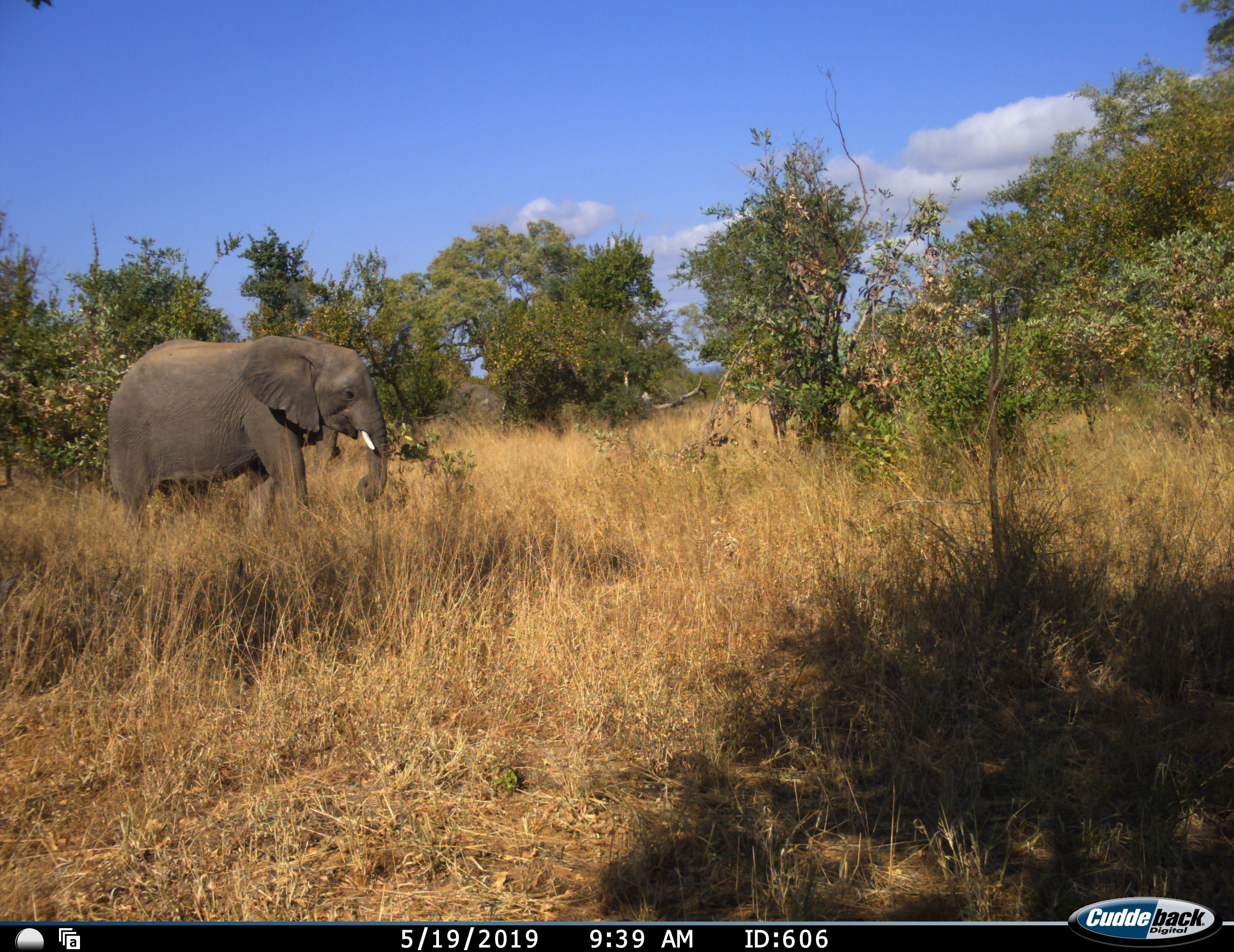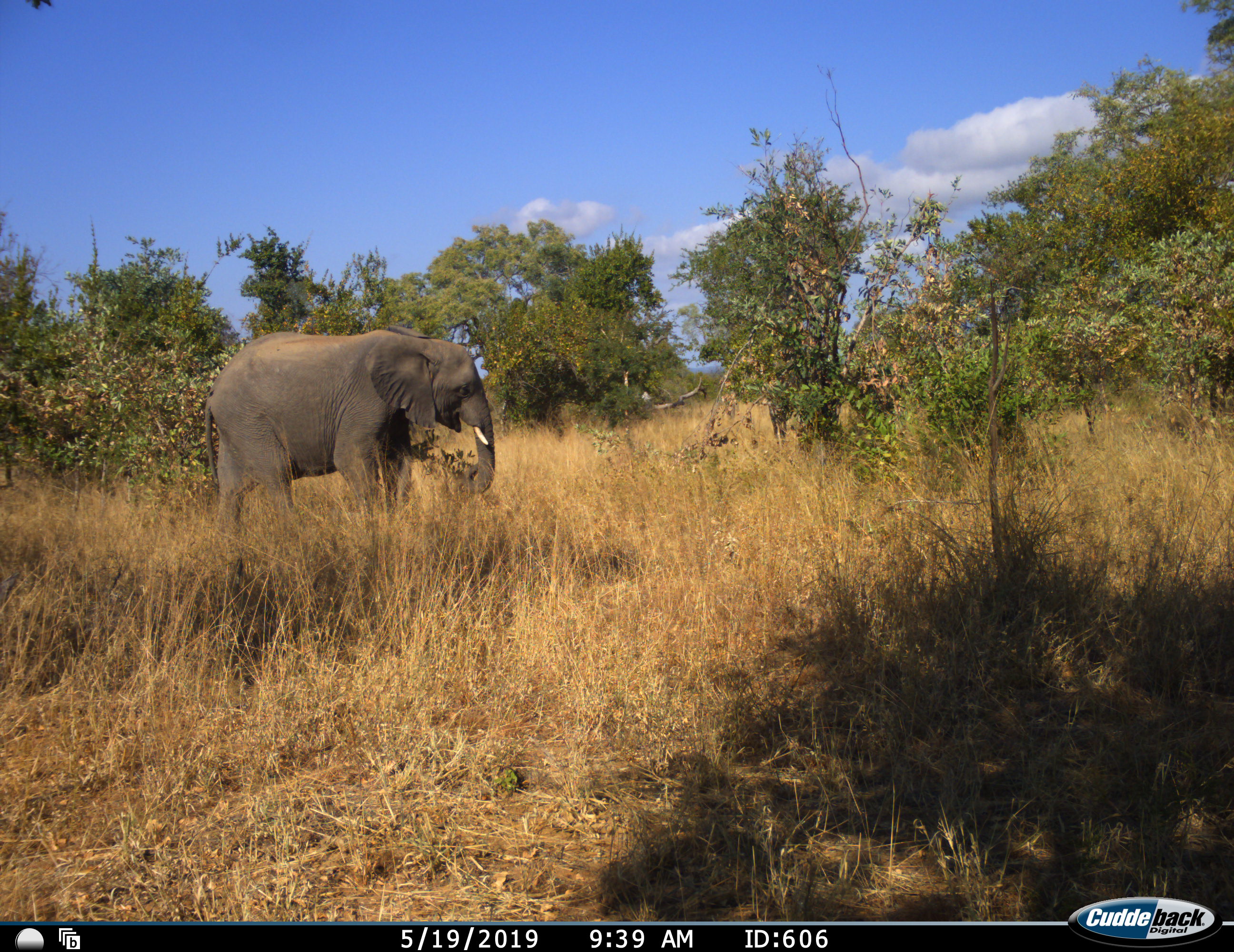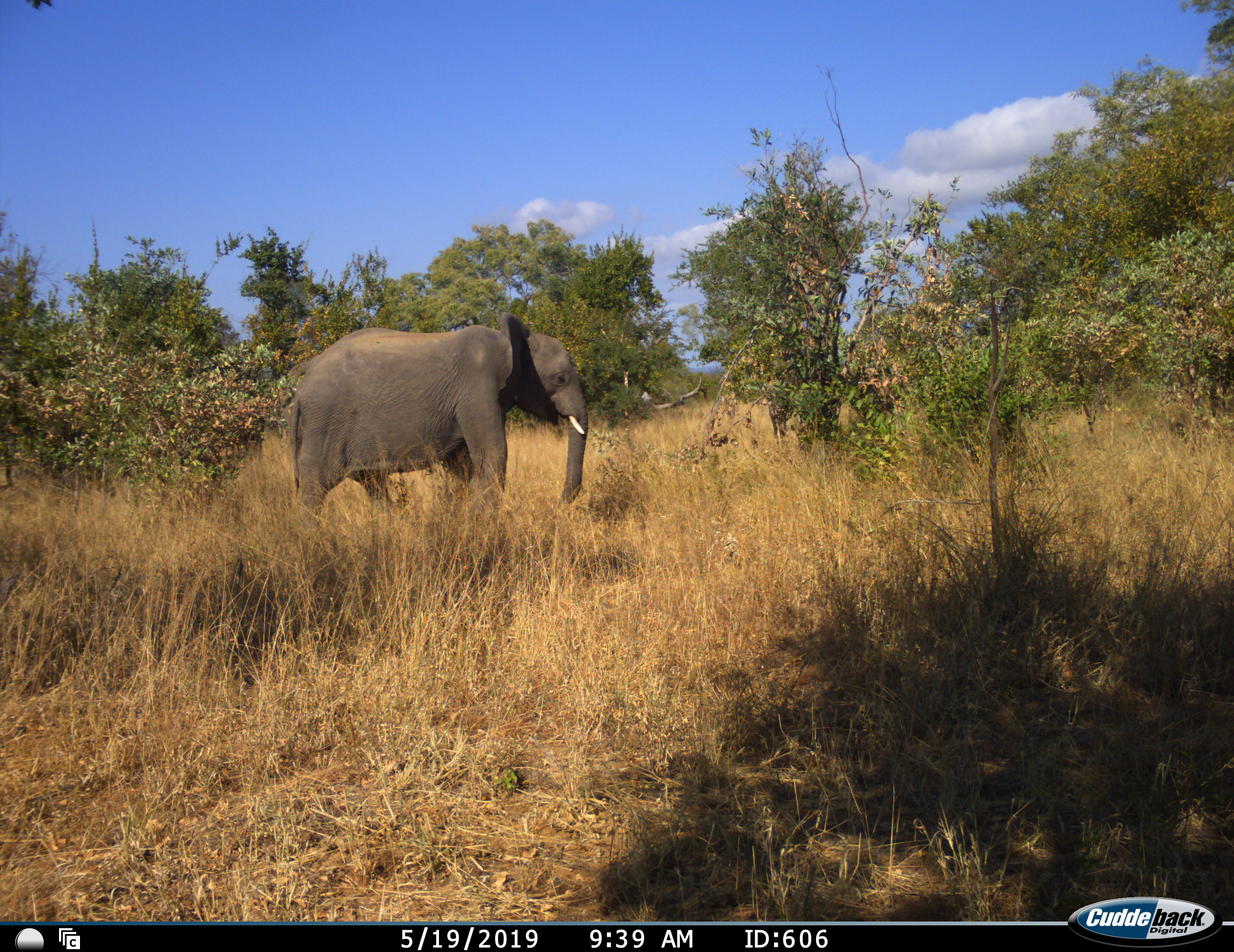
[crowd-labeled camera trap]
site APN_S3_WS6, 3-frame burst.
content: unidentified animal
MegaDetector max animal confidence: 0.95